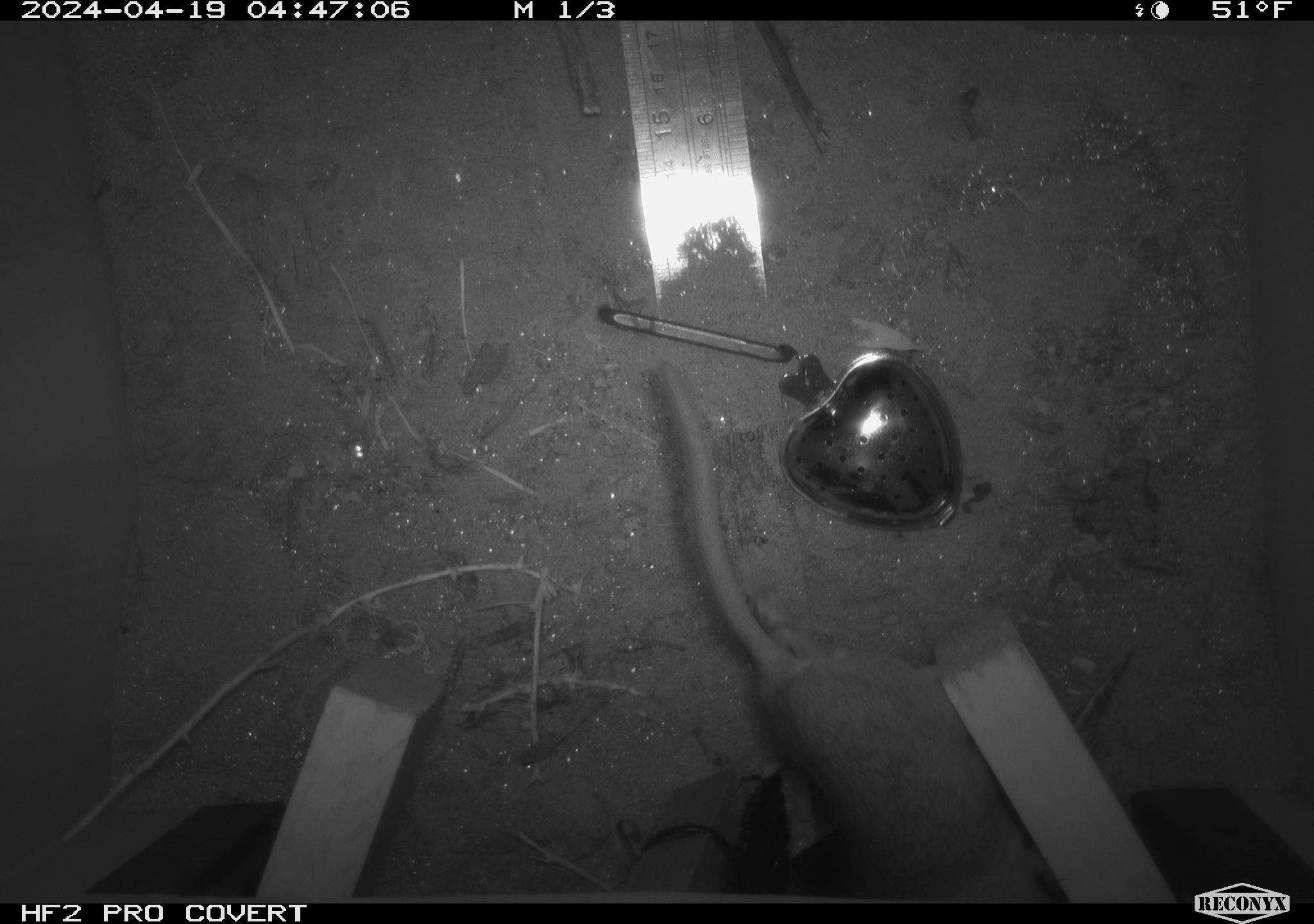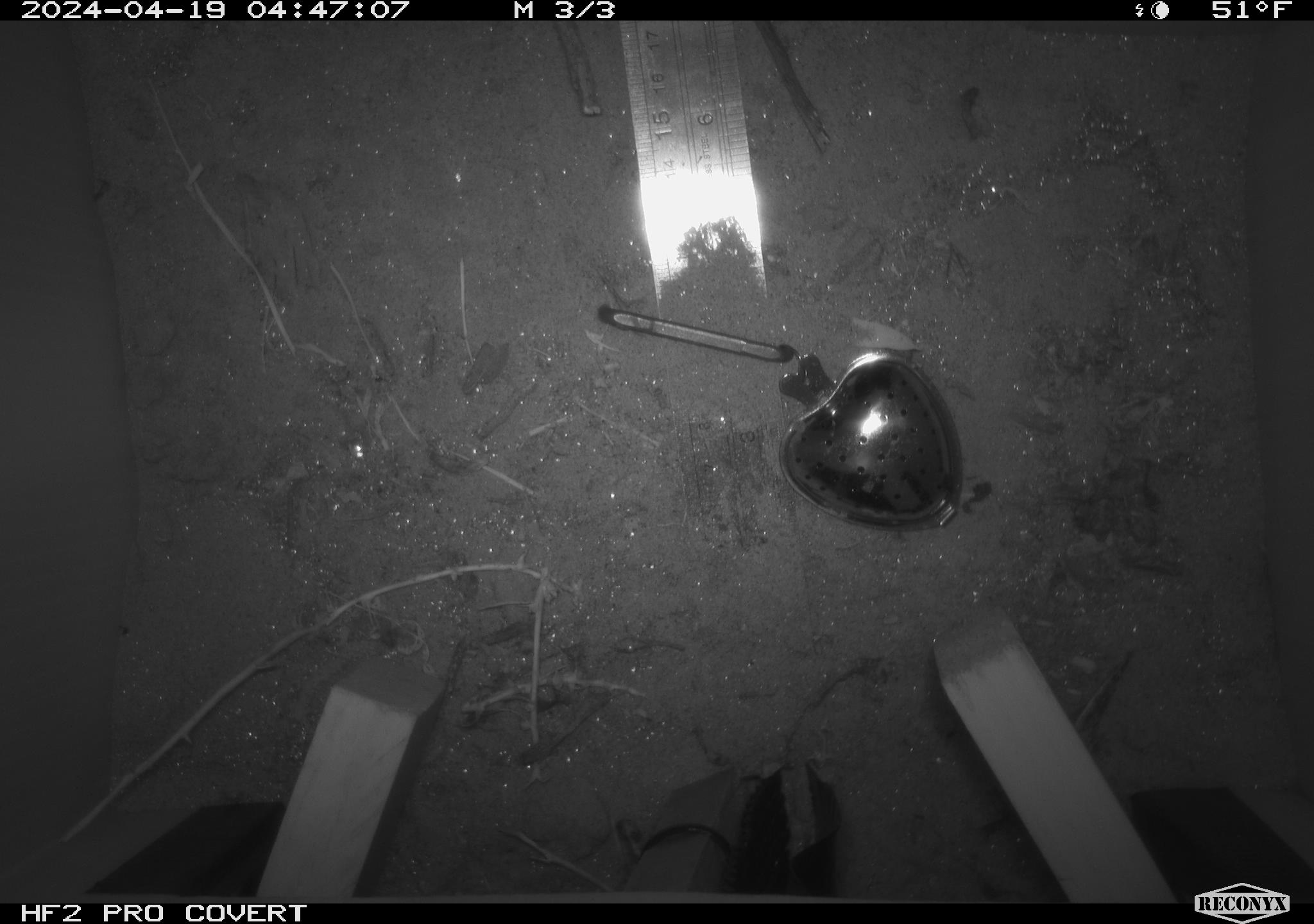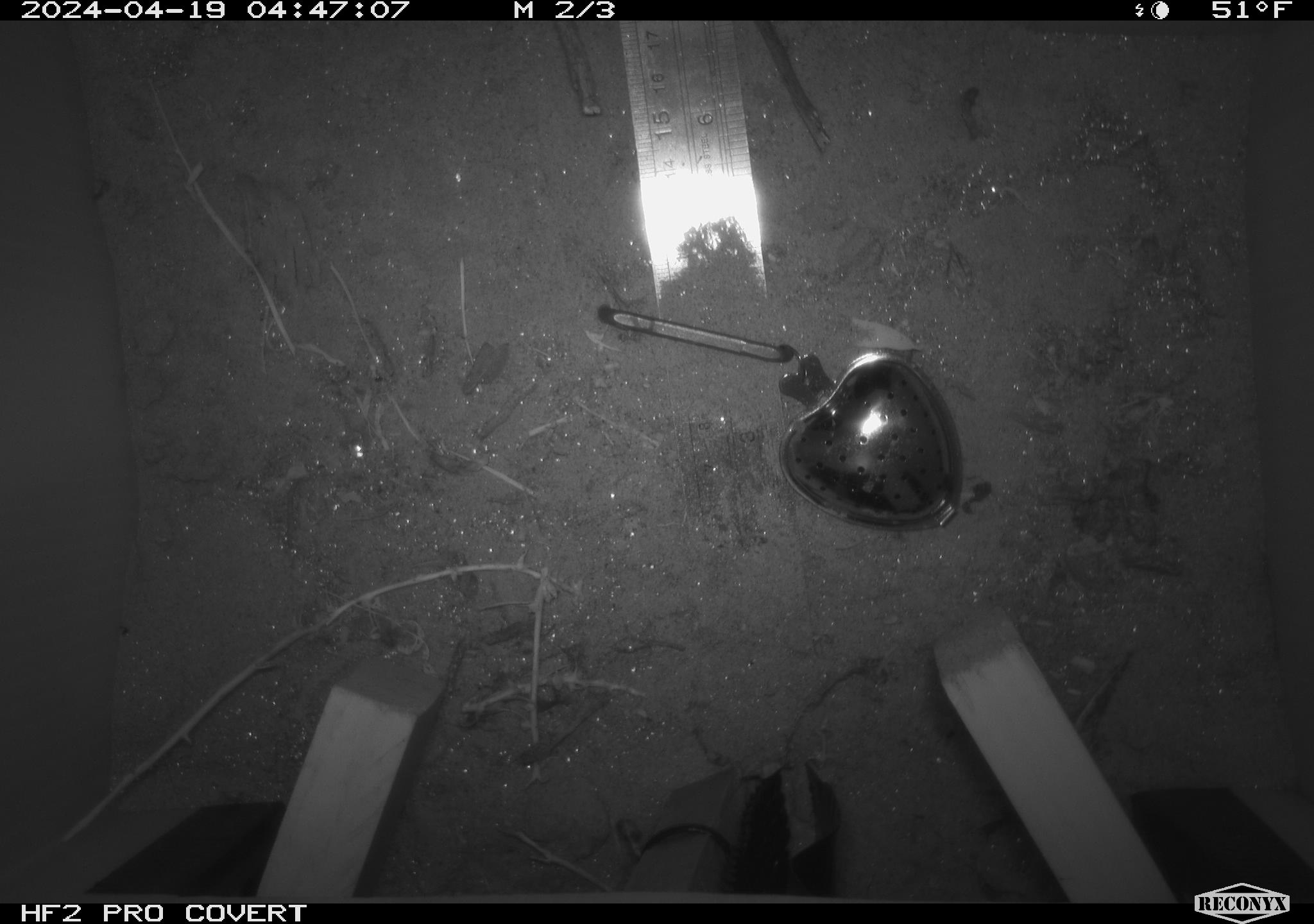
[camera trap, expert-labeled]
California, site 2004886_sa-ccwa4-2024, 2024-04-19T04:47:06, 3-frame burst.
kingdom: Animalia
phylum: Chordata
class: Mammalia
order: Rodentia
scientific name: Rodentia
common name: woodrat or rat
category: woodrat or rat species